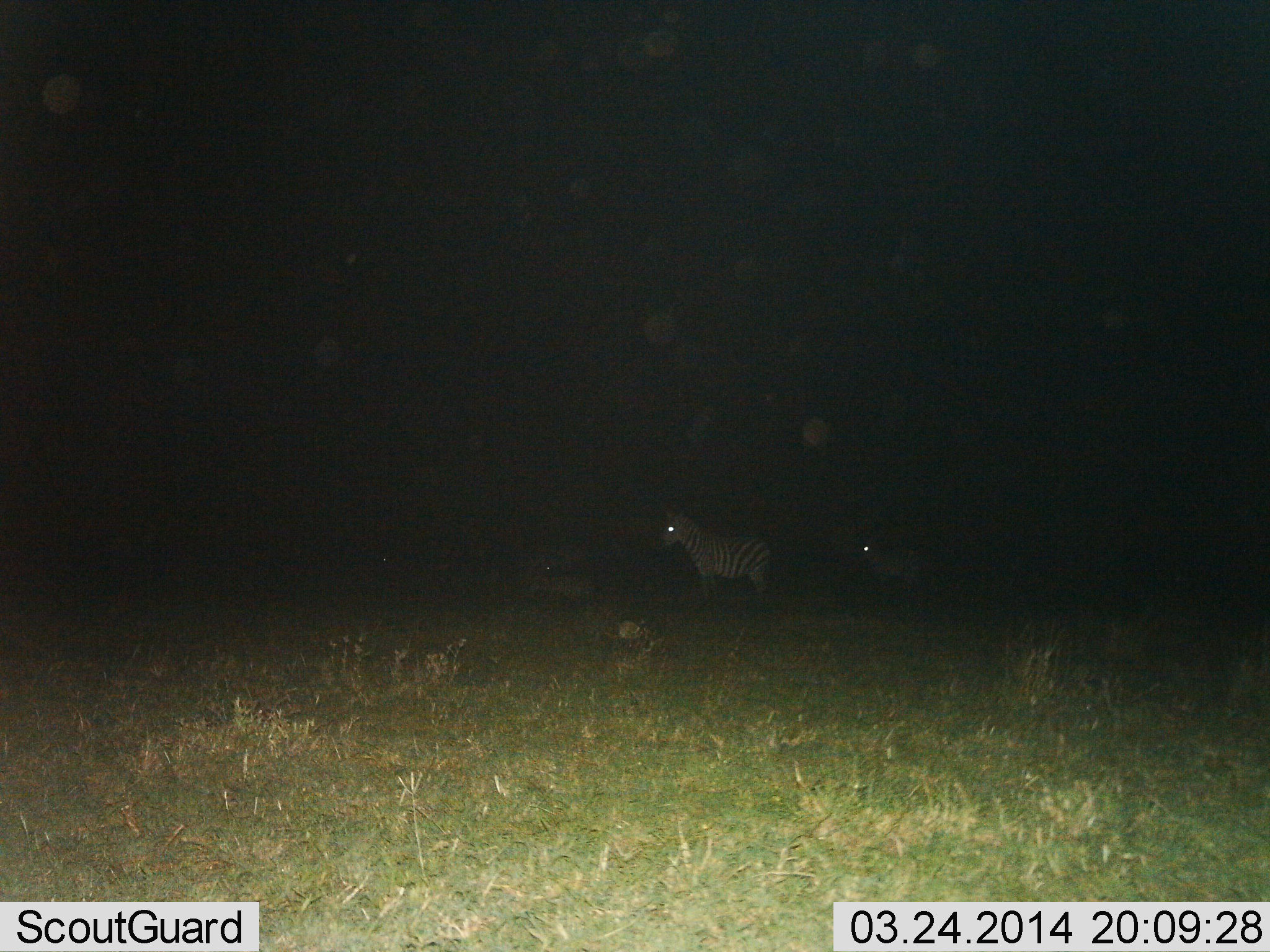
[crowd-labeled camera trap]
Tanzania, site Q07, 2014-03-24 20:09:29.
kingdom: Animalia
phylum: Chordata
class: Mammalia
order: Perissodactyla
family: Equidae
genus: Equus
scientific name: Equus quagga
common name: plains zebra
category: zebra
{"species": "zebra (plains zebra) (Equus quagga)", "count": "2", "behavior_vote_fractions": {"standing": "100%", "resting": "0%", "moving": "0%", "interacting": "0%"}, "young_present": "0%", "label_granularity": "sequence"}